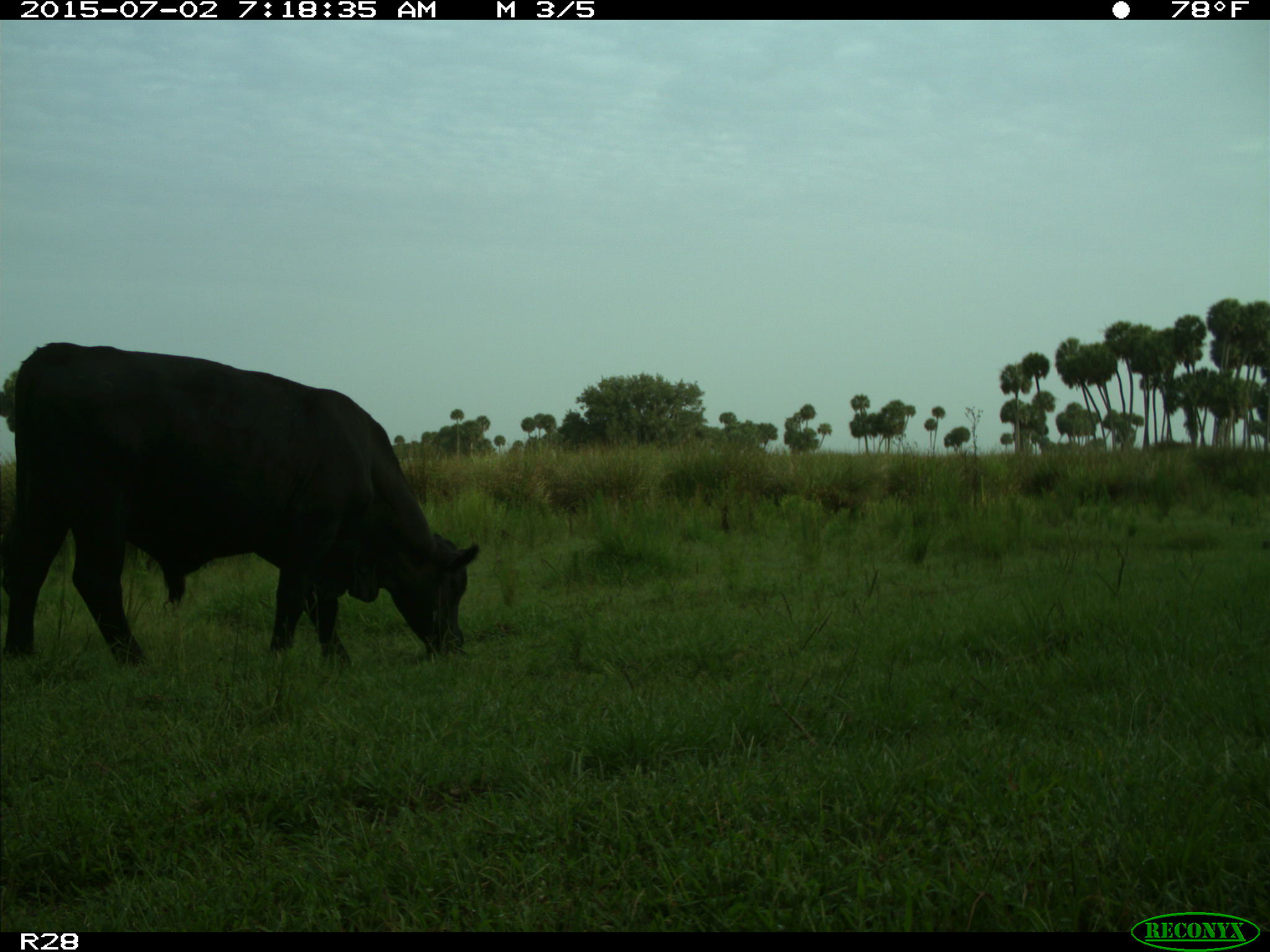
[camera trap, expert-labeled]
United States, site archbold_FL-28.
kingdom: Animalia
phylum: Chordata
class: Mammalia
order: Artiodactyla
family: Bovidae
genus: Bos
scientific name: Bos taurus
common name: domestic cow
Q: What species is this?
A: Bos taurus (domestic cow).